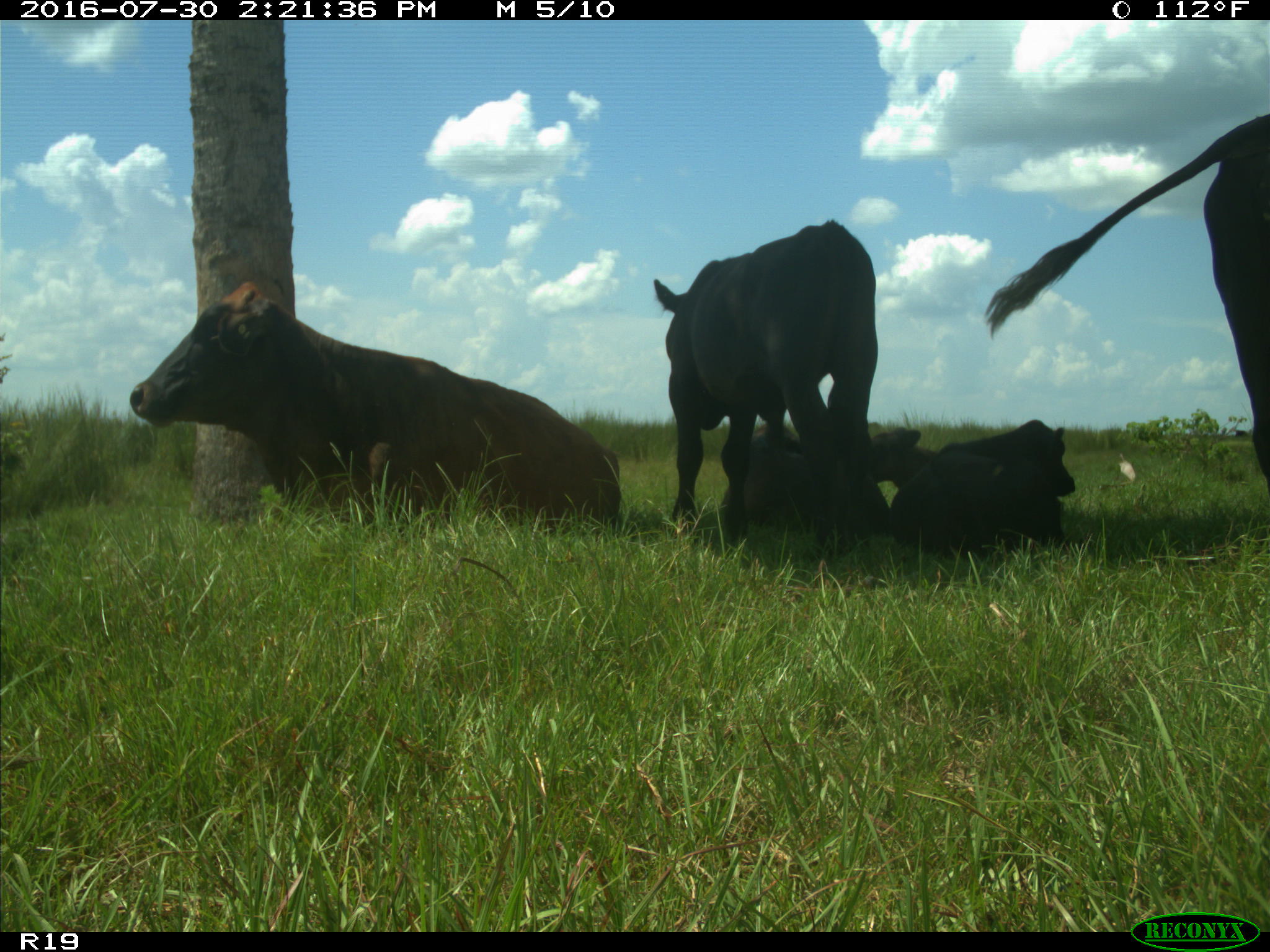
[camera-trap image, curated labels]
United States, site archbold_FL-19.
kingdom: Animalia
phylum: Chordata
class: Mammalia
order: Artiodactyla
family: Bovidae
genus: Bos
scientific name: Bos taurus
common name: domestic cow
Bos taurus (domestic cow).